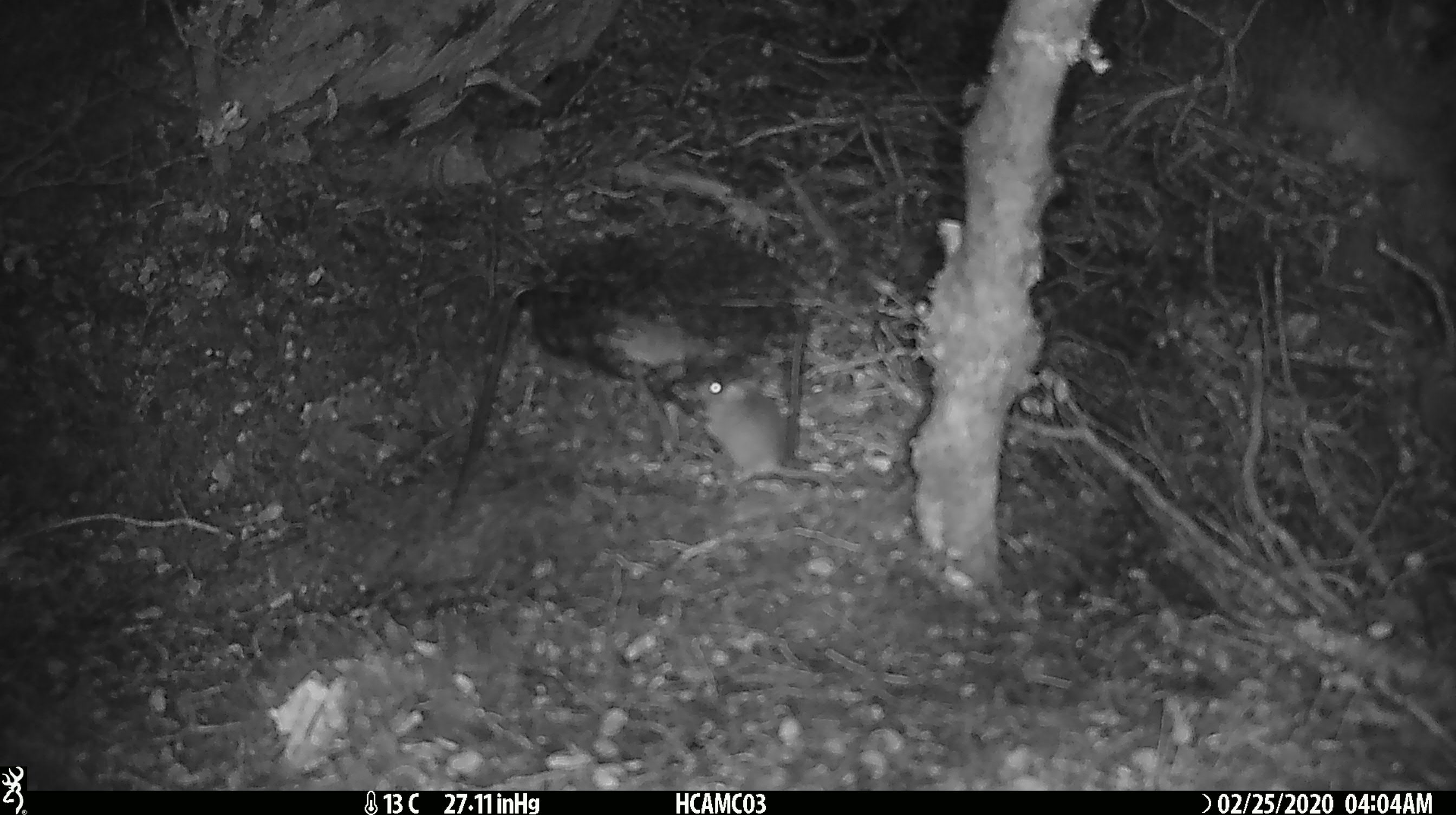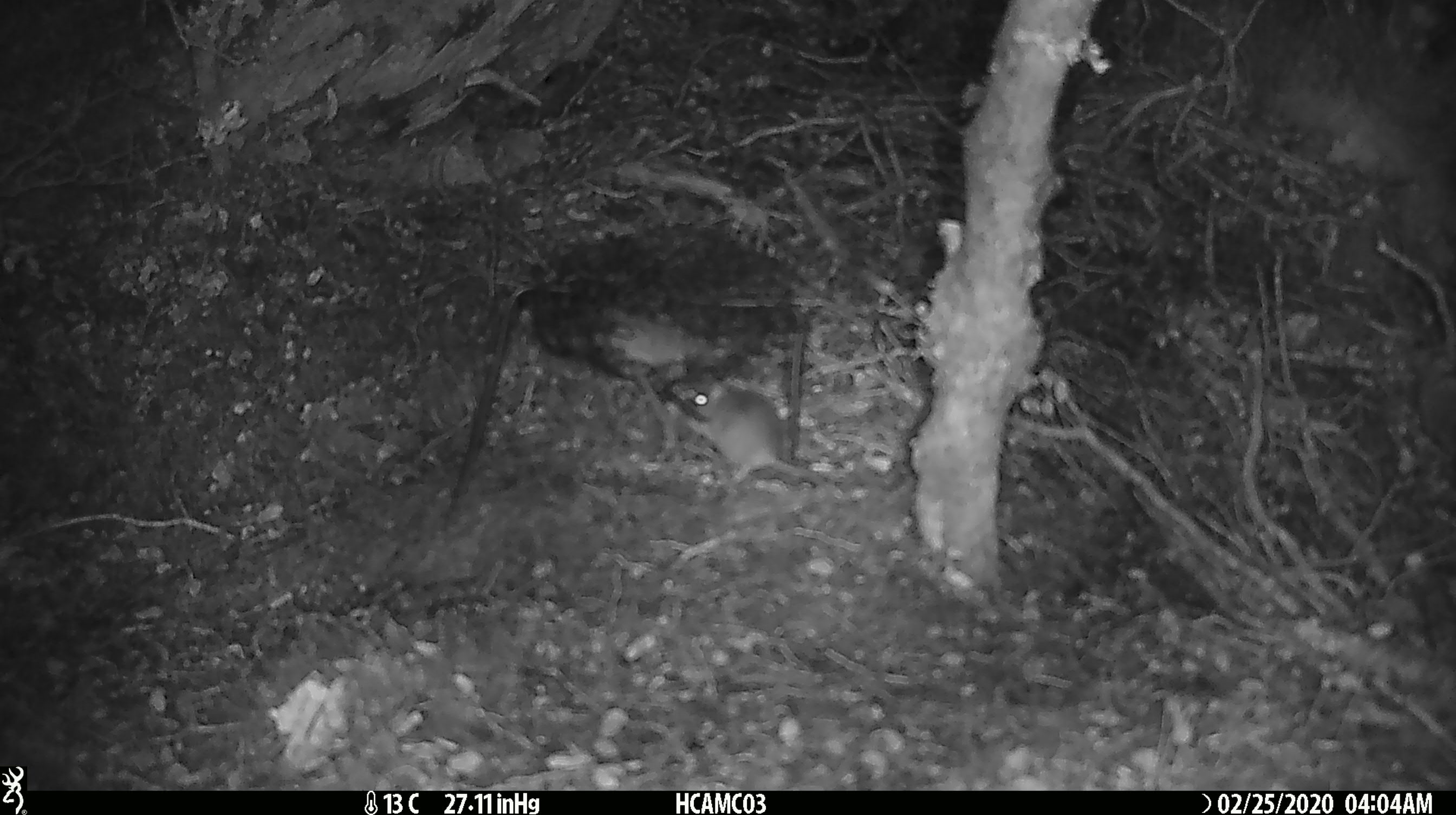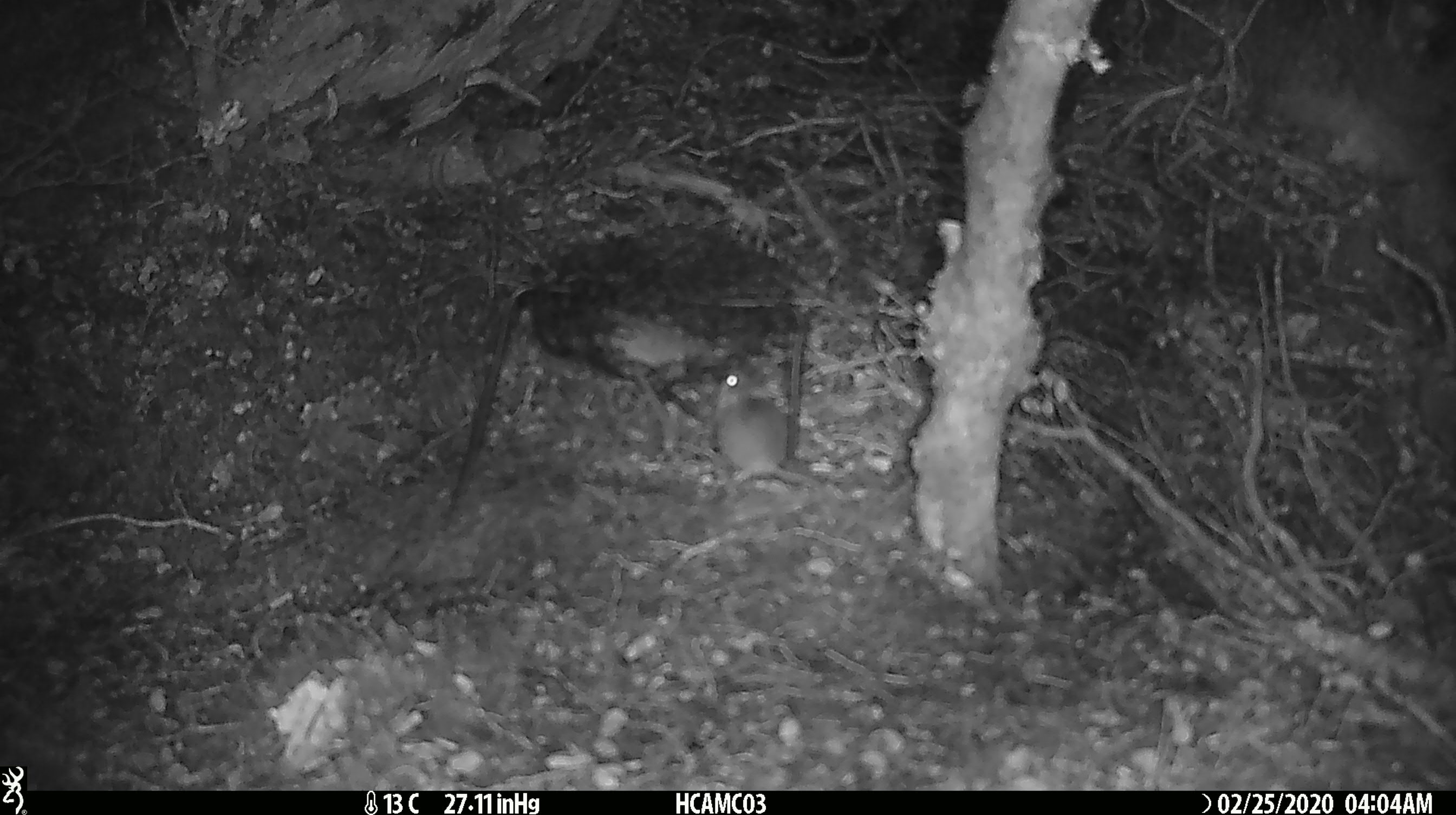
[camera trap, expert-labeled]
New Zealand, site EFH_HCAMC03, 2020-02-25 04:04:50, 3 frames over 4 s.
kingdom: Animalia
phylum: Chordata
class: Mammalia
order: Rodentia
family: Muridae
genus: Mus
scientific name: Mus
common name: mouse